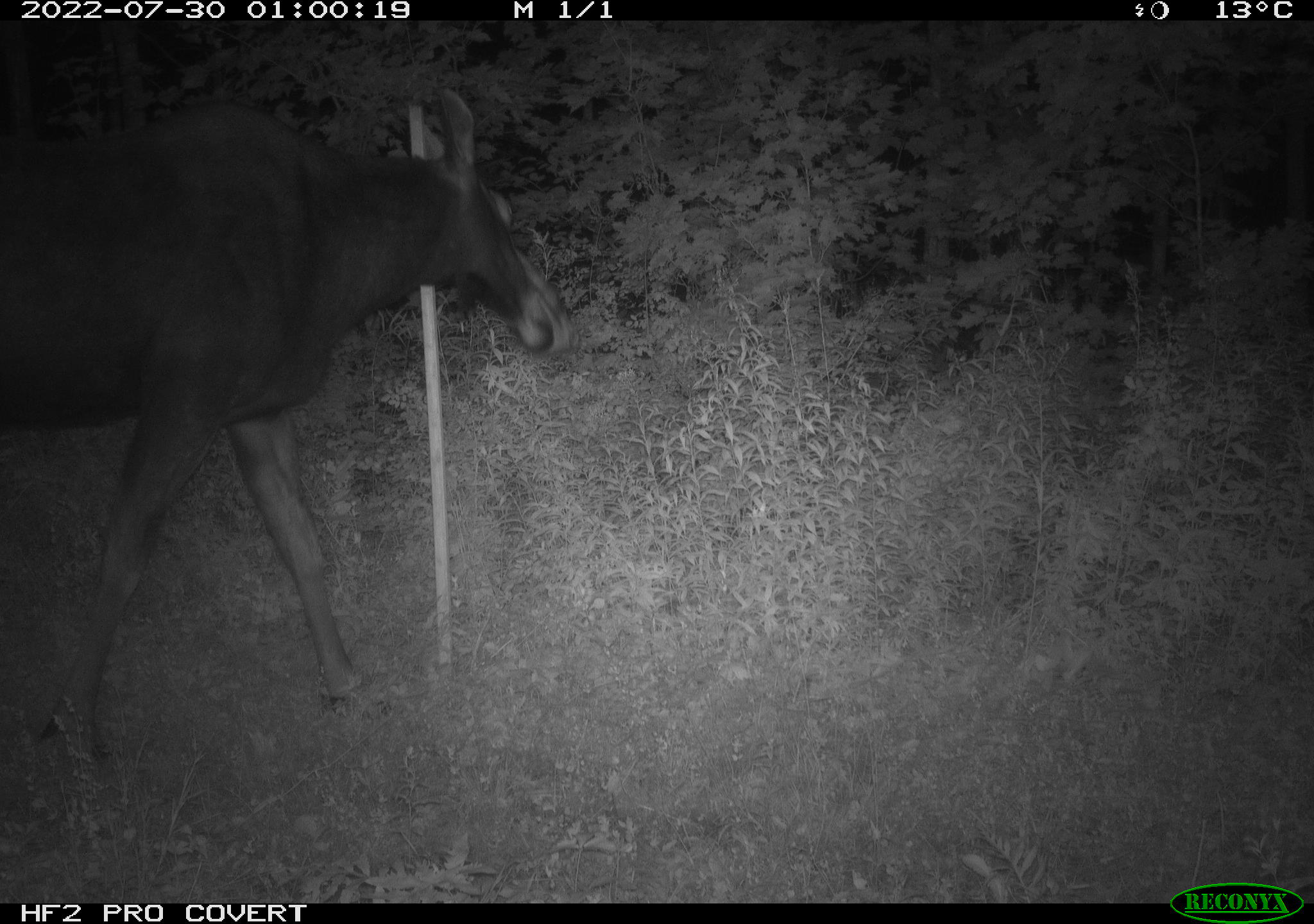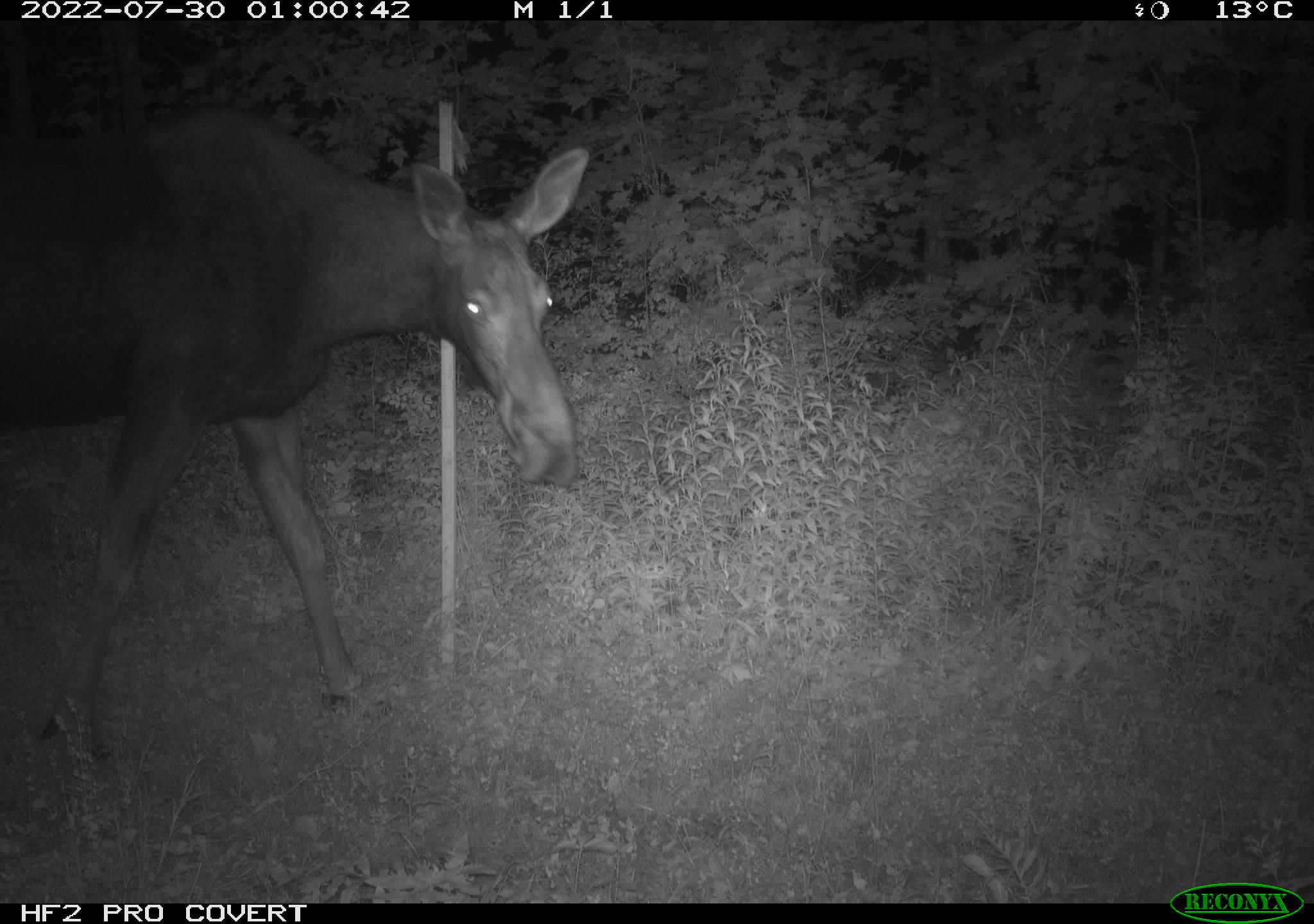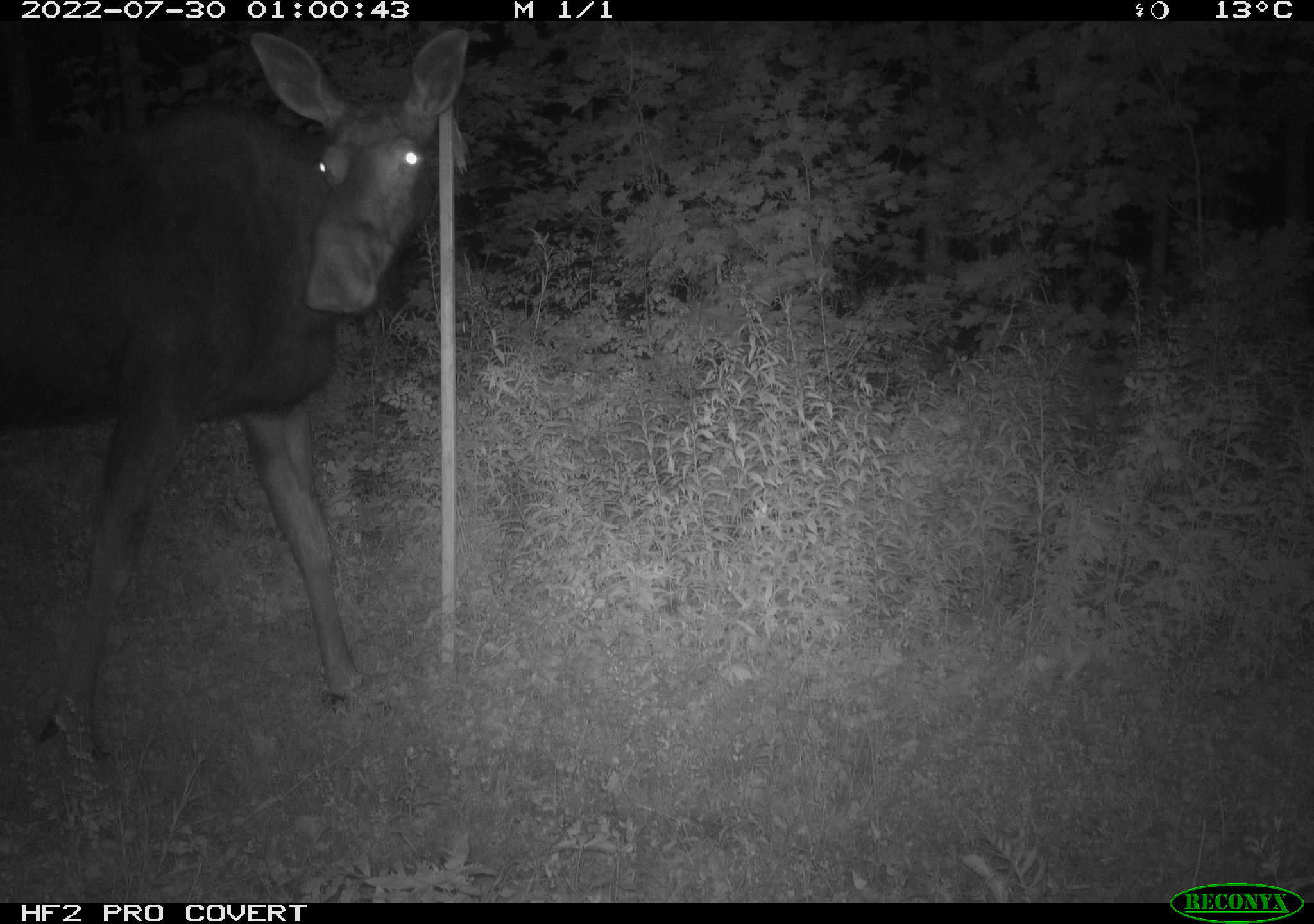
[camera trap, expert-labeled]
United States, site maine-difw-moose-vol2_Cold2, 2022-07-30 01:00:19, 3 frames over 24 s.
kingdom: Animalia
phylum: Chordata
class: Mammalia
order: Artiodactyla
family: Cervidae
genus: Alces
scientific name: Alces alces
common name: moose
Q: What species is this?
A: Moose (Alces alces).